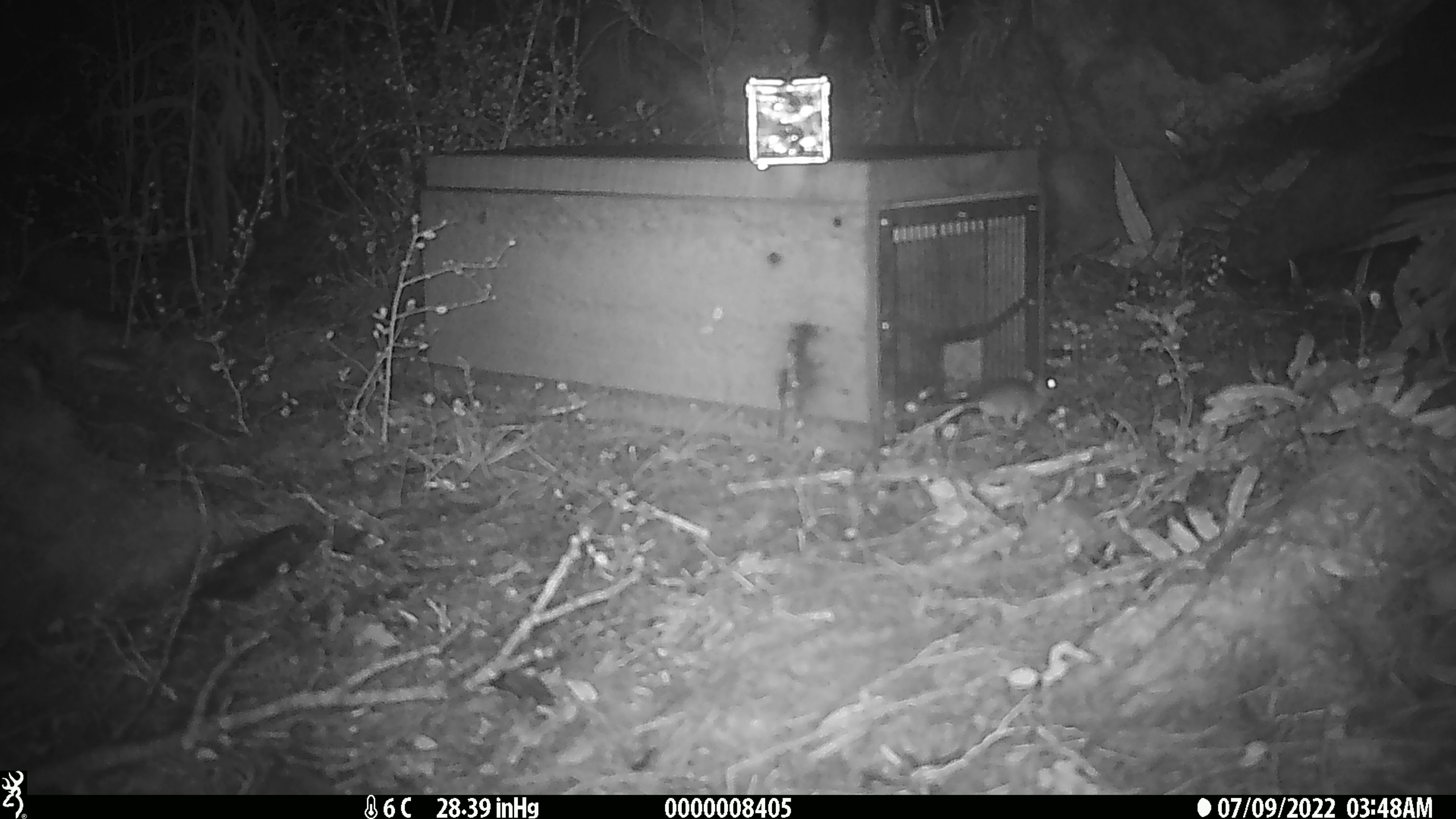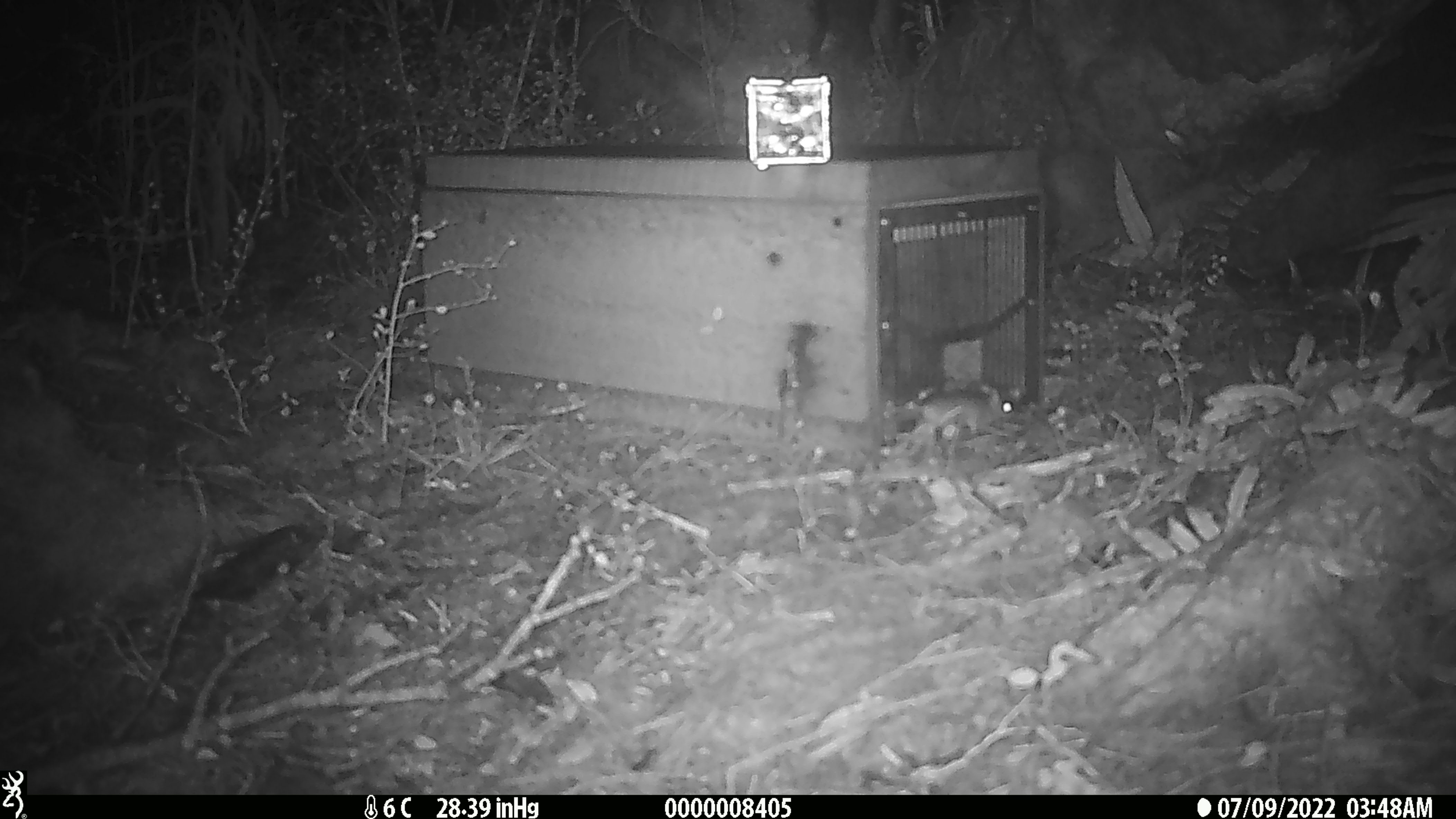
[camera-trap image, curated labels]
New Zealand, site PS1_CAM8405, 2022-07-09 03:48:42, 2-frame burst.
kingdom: Animalia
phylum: Chordata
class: Mammalia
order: Rodentia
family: Muridae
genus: Mus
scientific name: Mus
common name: mouse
Mouse (Mus).